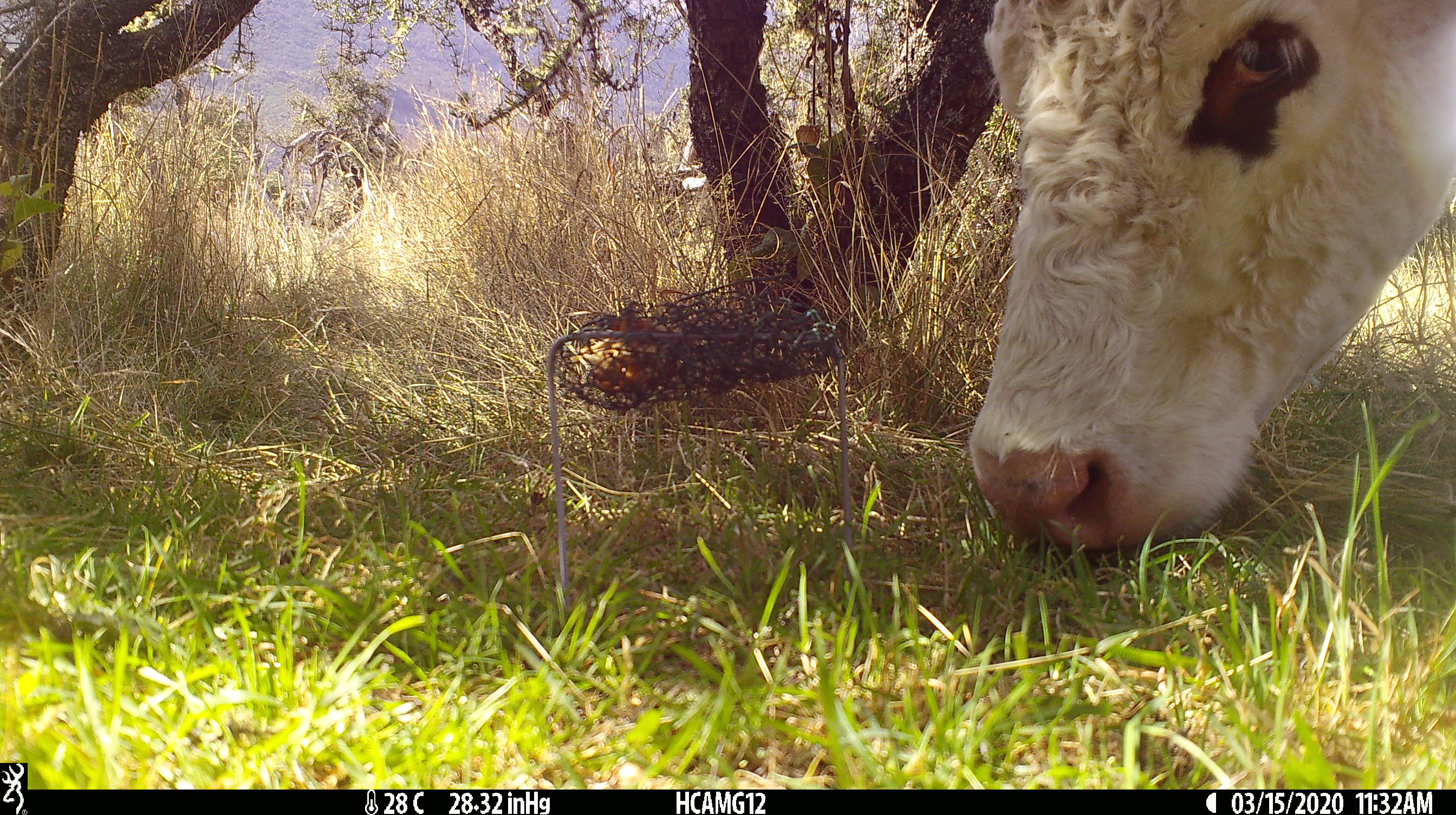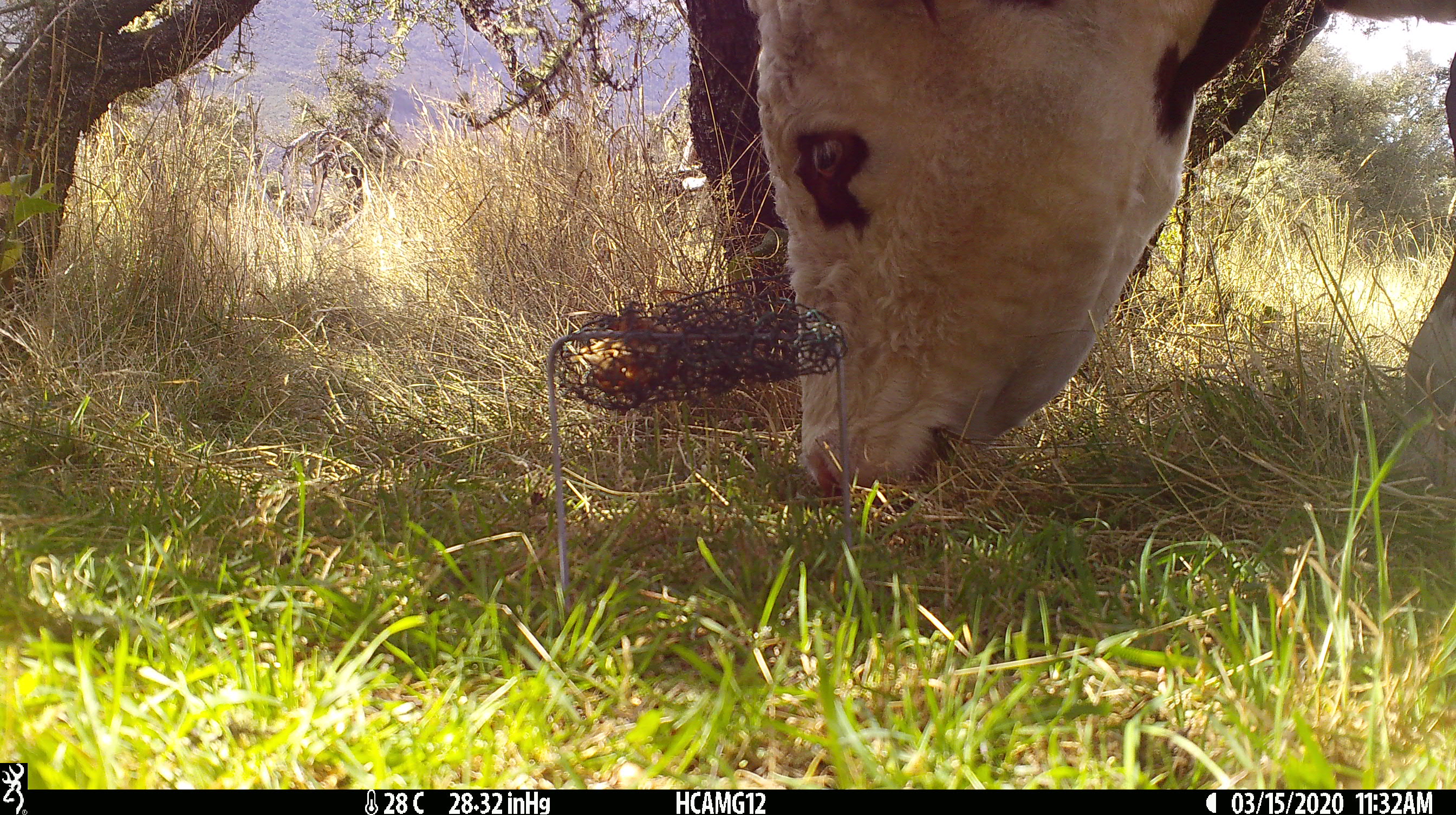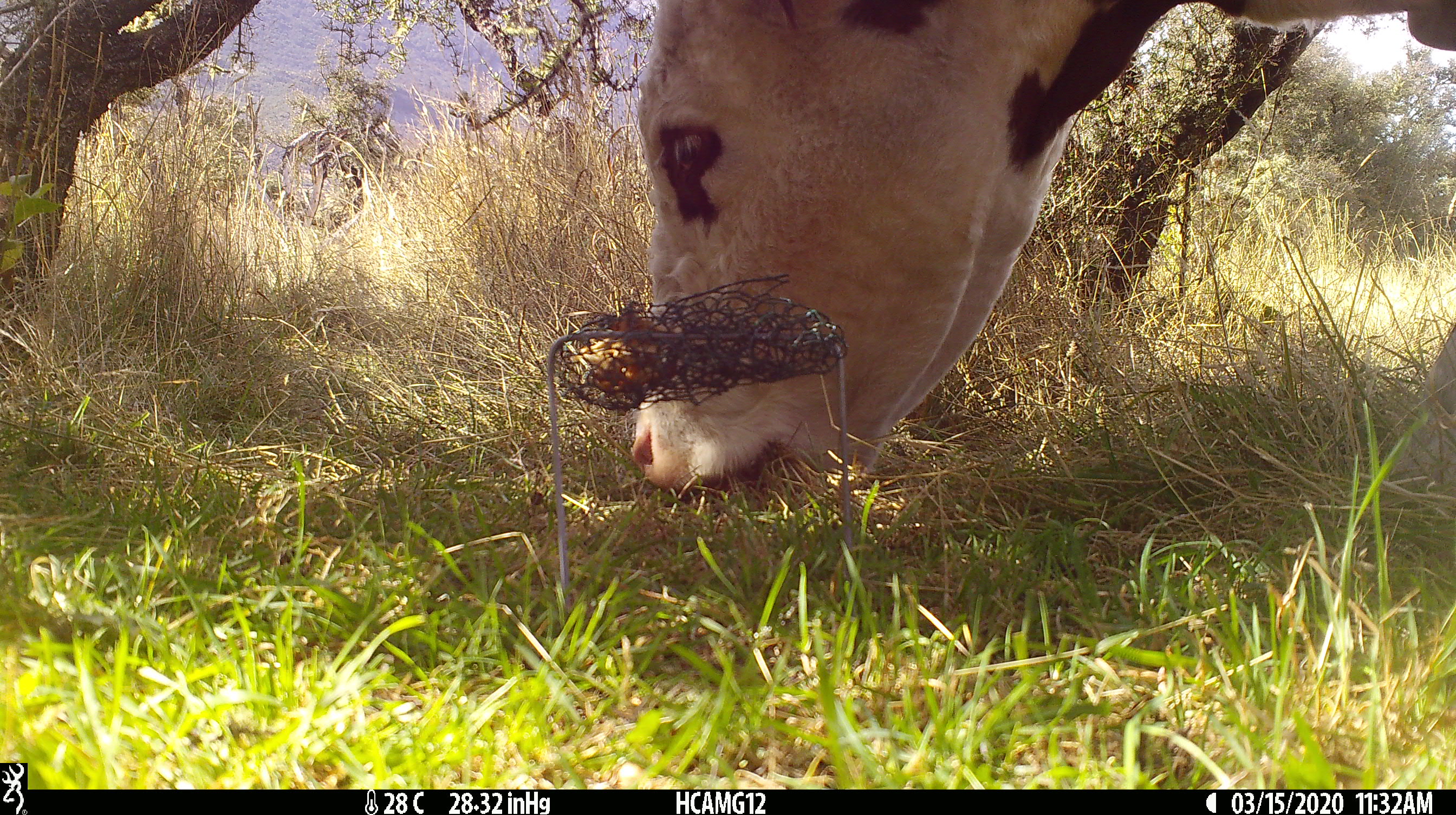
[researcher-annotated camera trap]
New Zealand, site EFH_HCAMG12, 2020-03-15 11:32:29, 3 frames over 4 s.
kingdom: Animalia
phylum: Chordata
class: Mammalia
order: Artiodactyla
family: Bovidae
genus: Bos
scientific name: Bos taurus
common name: domestic cow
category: cow